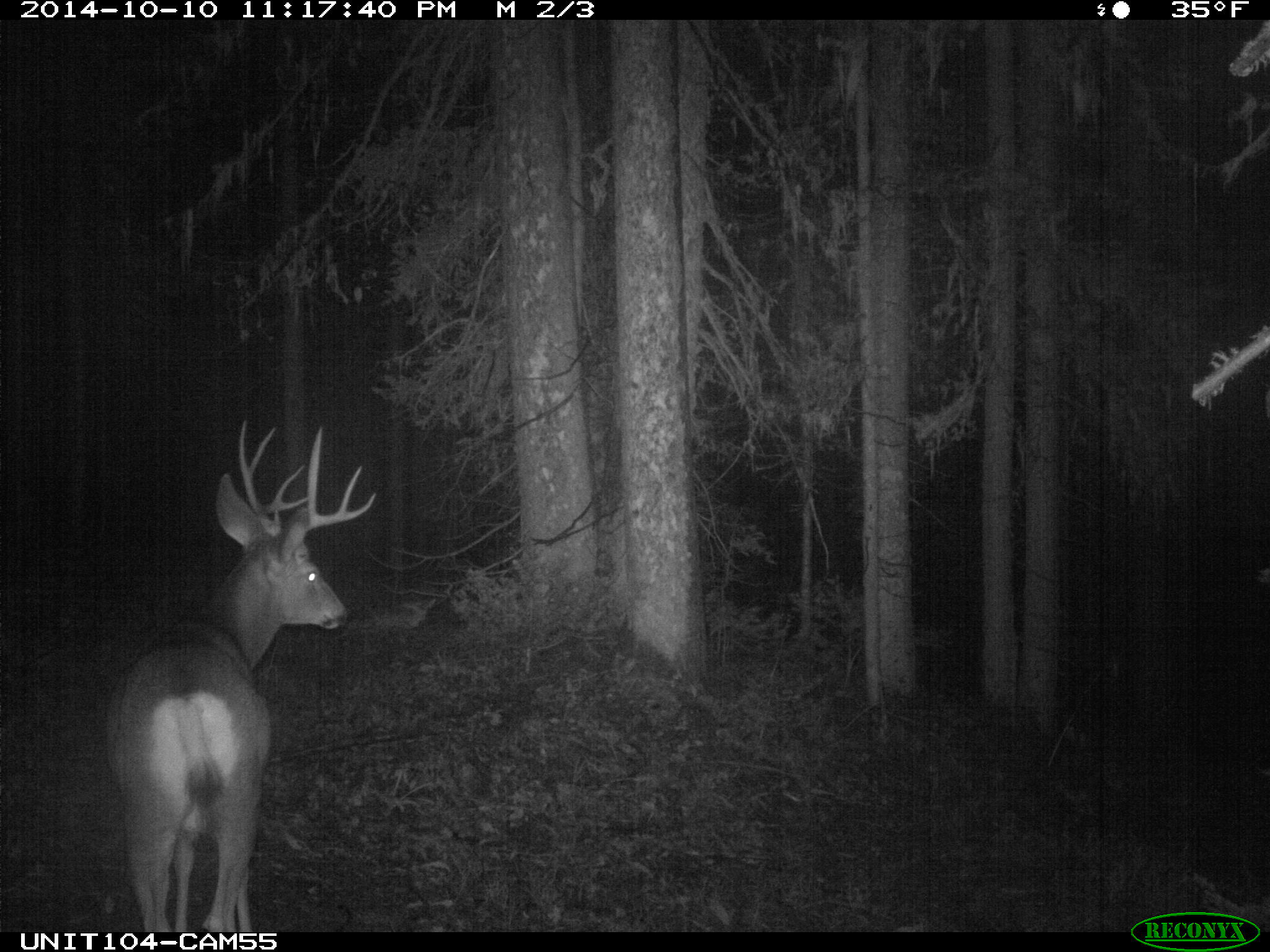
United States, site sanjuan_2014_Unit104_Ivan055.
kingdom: Animalia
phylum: Chordata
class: Mammalia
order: Artiodactyla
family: Cervidae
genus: Odocoileus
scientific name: Odocoileus hemionus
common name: mule deer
Odocoileus hemionus (mule deer).